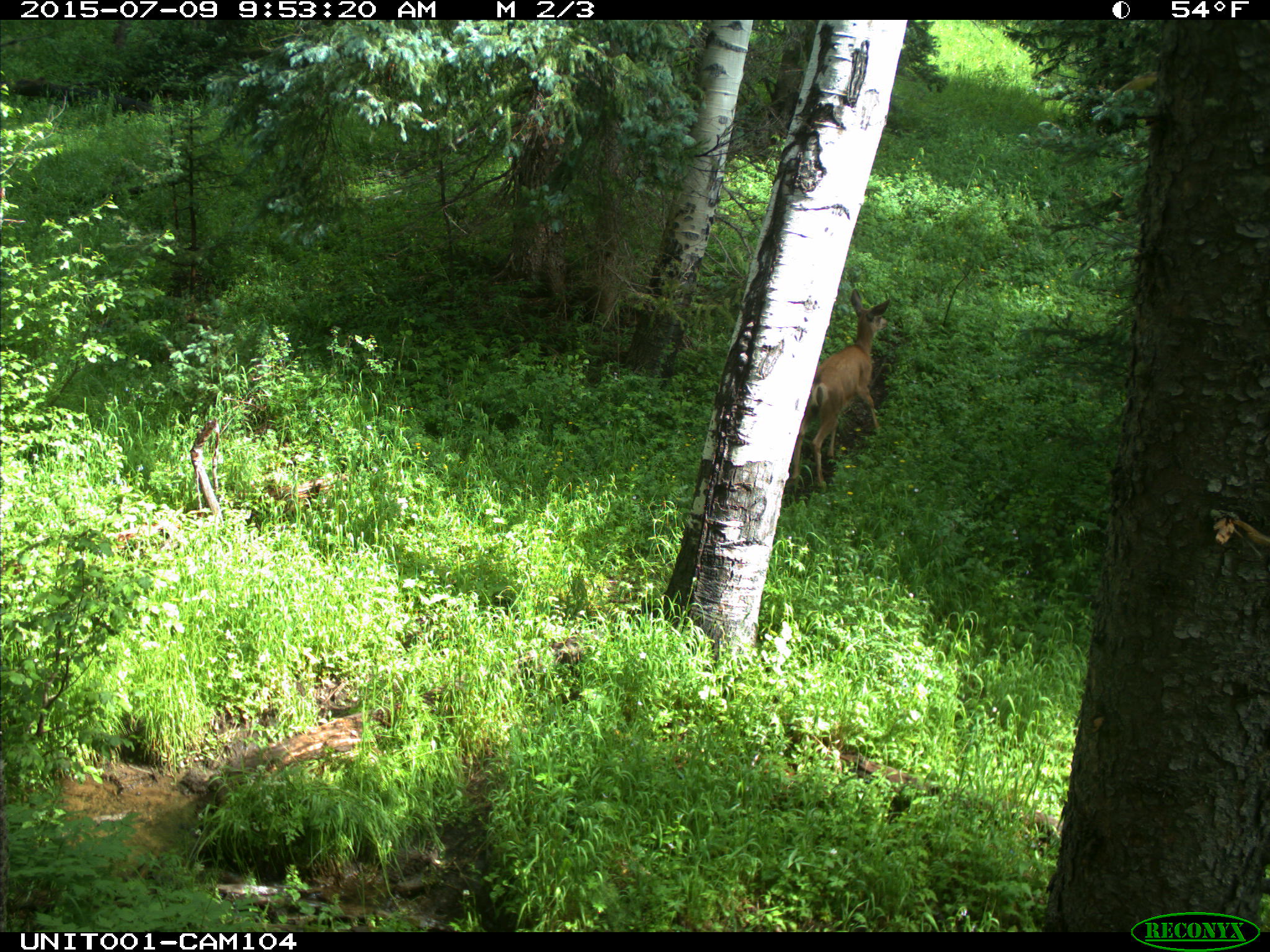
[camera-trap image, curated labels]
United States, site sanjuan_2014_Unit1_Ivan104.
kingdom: Animalia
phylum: Chordata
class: Mammalia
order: Artiodactyla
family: Cervidae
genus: Odocoileus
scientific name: Odocoileus hemionus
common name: mule deer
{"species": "Odocoileus hemionus (mule deer)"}